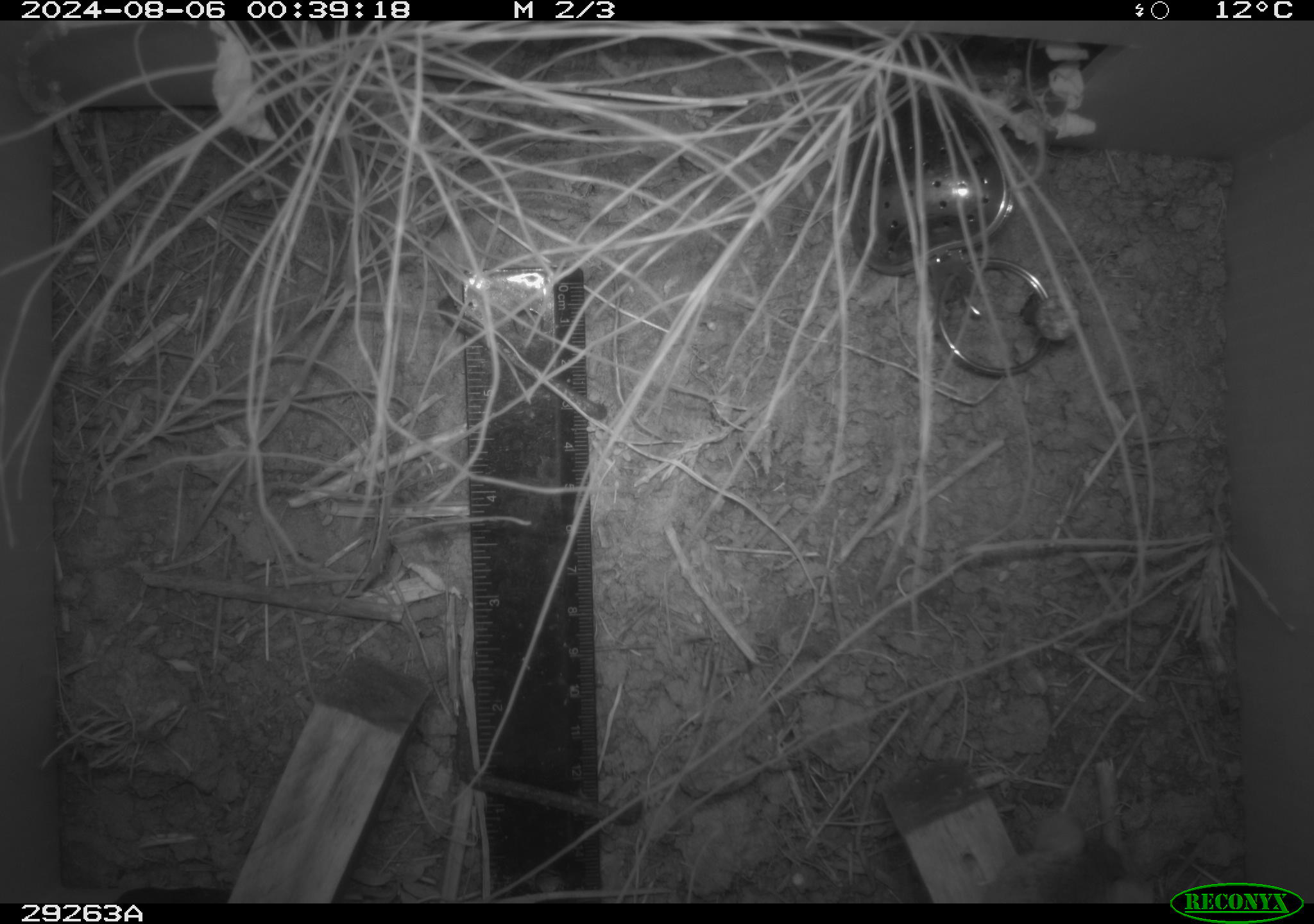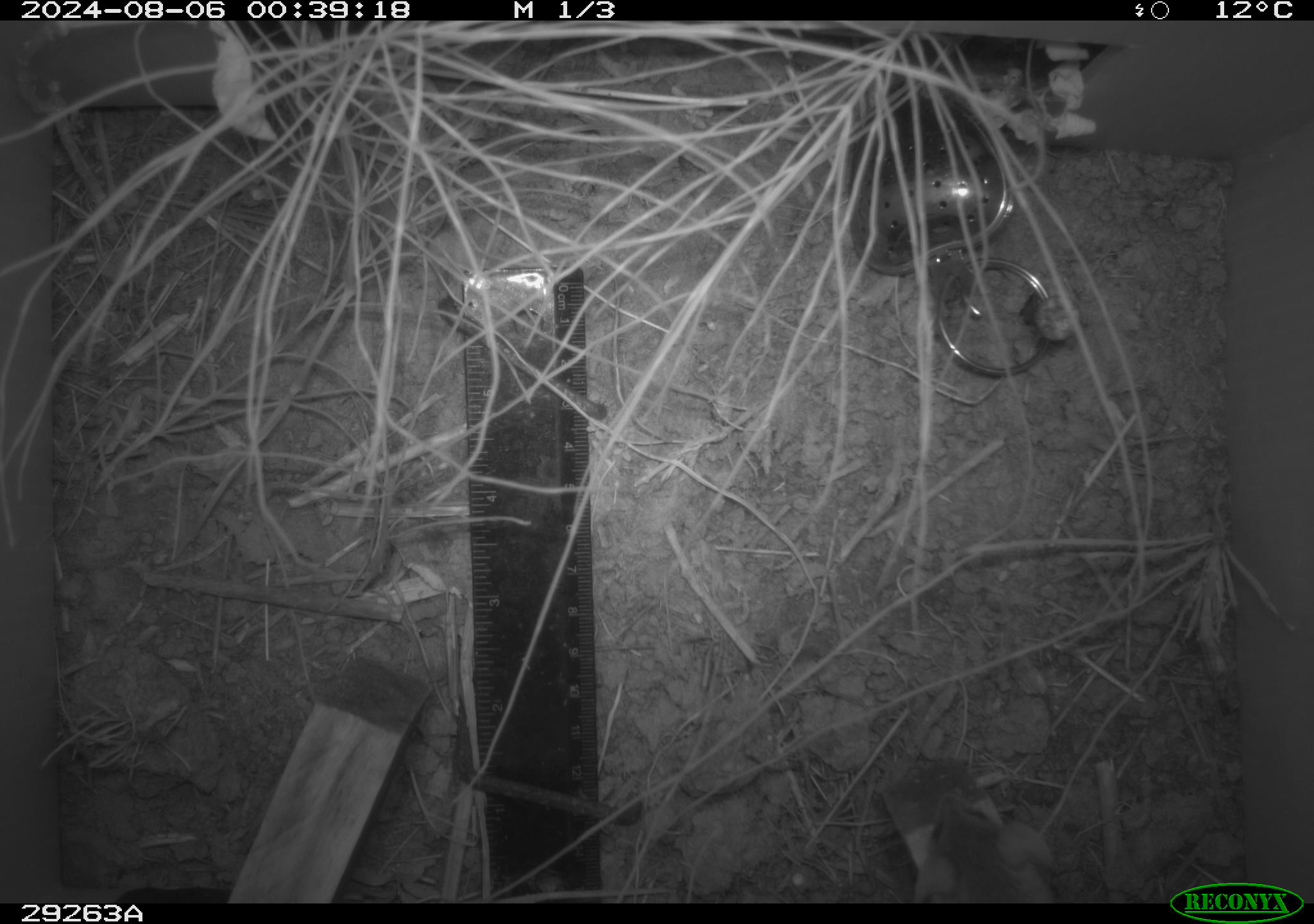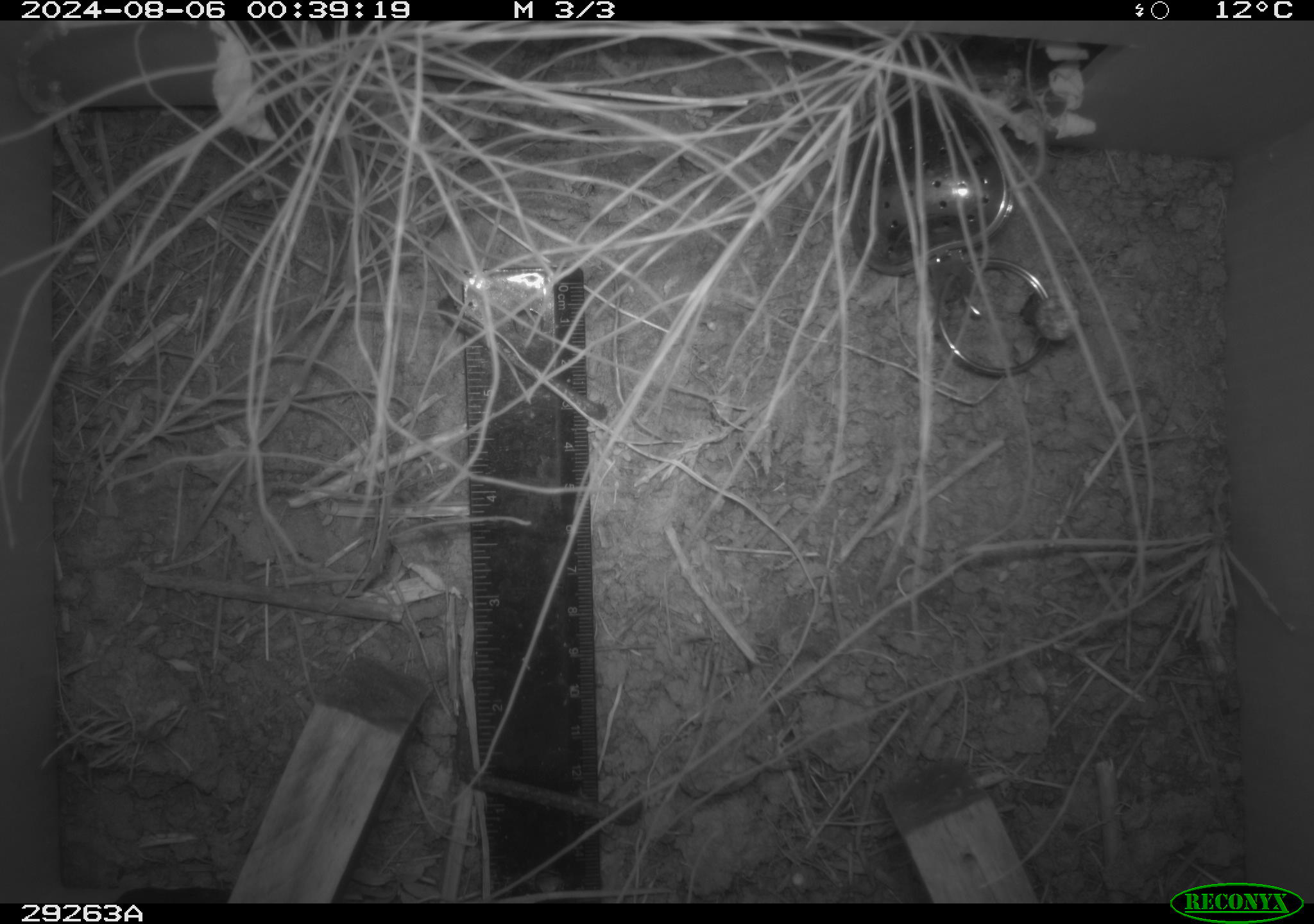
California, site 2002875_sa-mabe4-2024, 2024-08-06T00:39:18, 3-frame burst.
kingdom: Animalia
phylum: Chordata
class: Mammalia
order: Rodentia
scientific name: Rodentia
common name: rodent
Rodent (Rodentia).